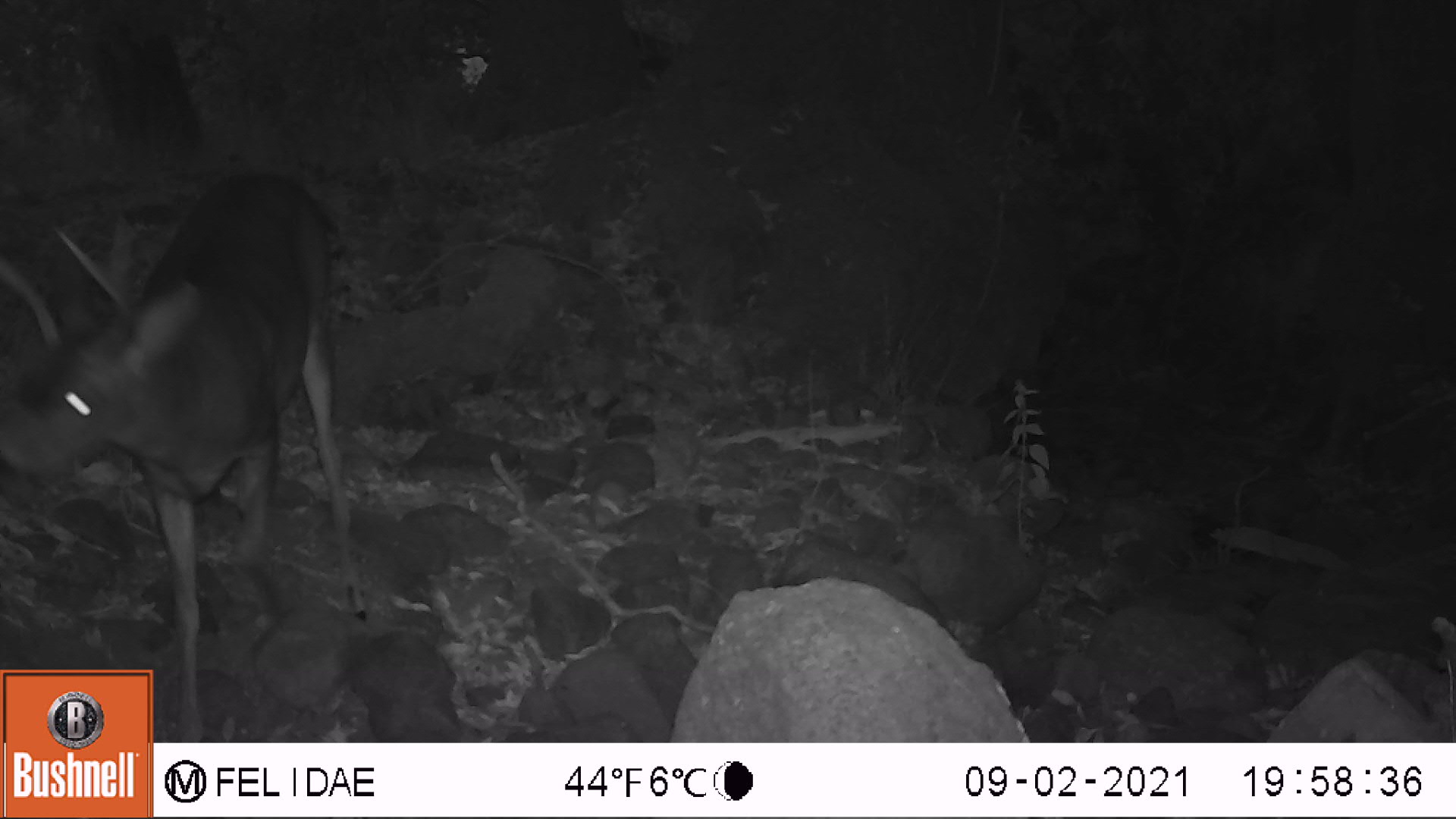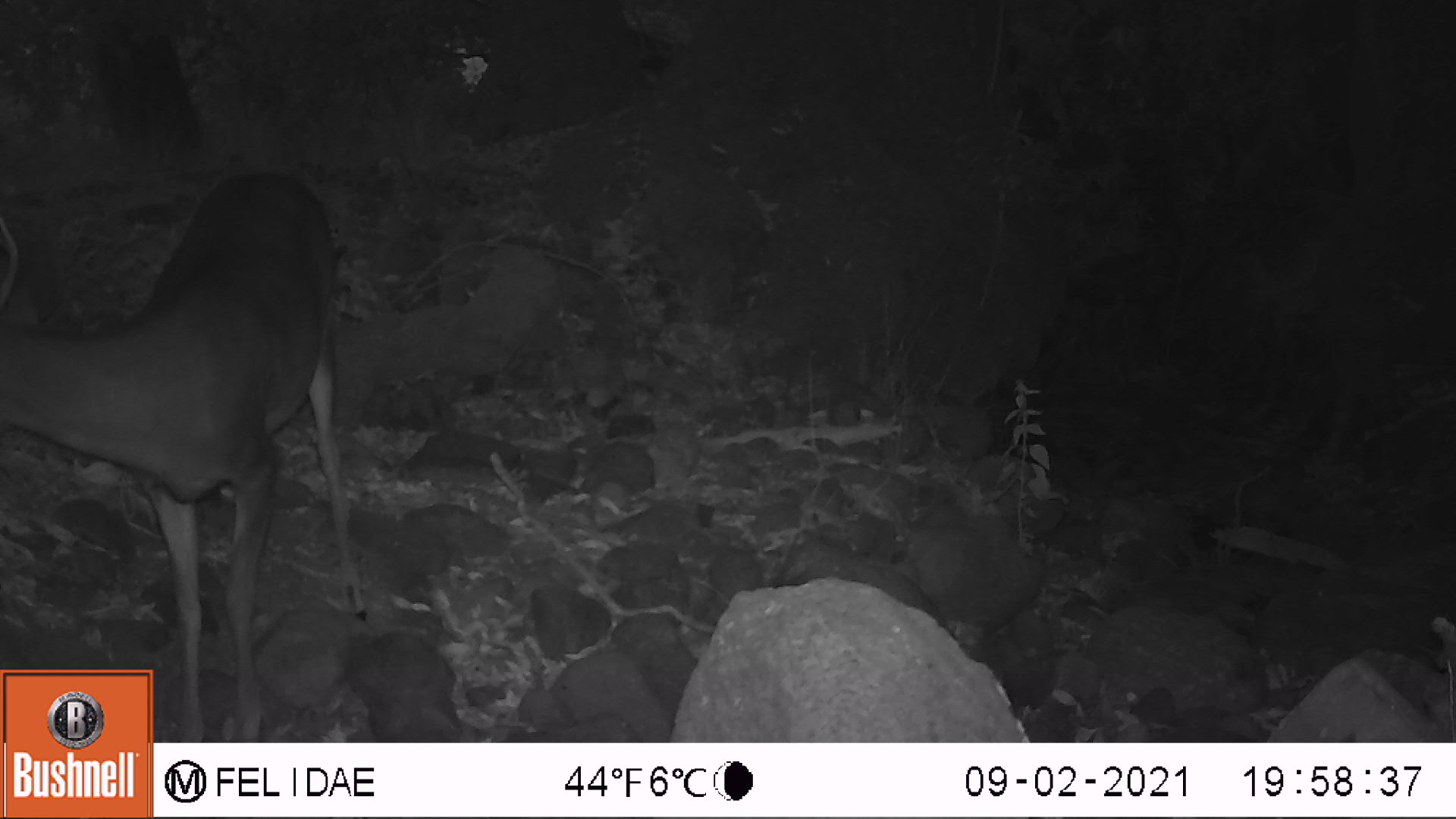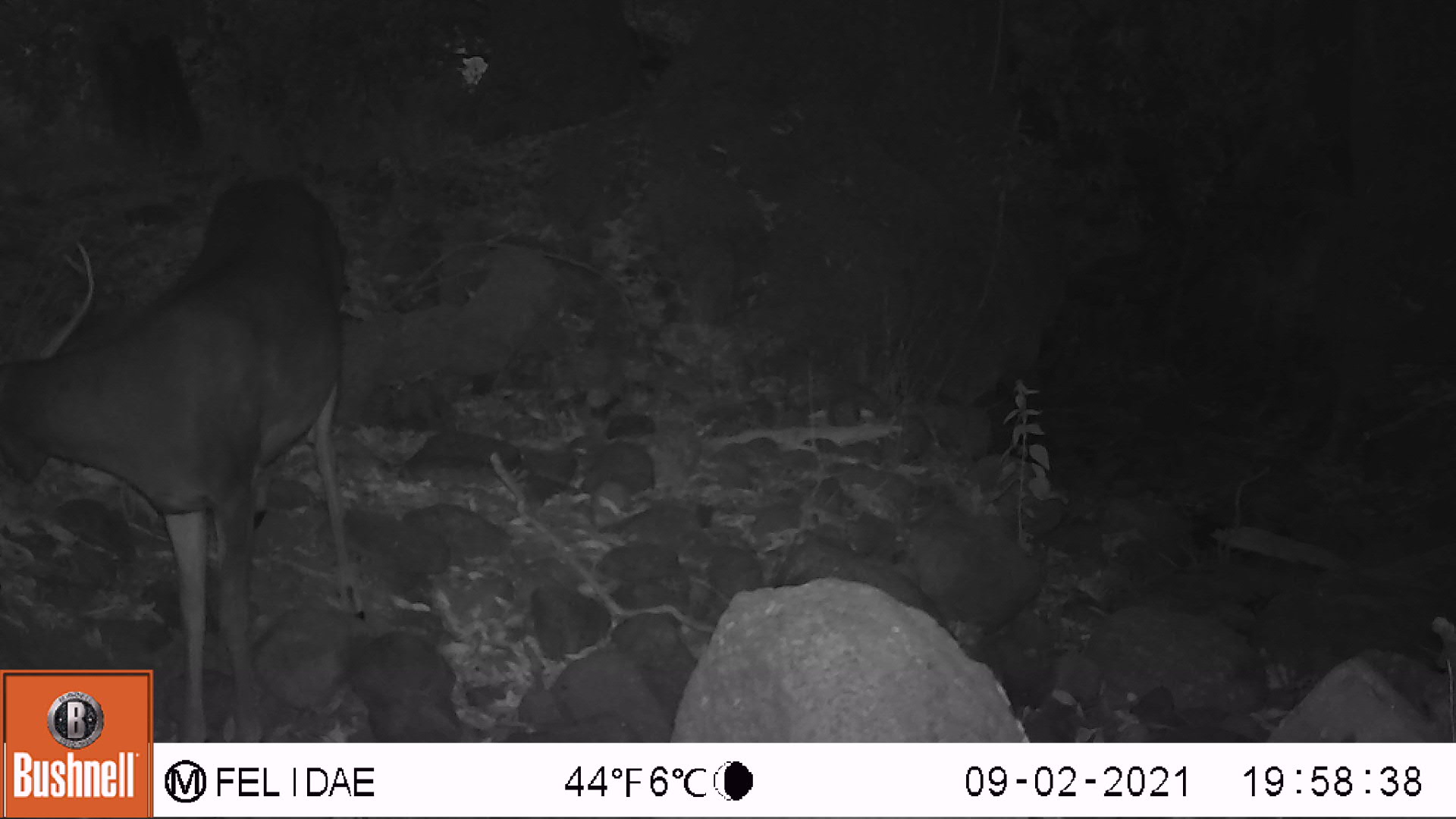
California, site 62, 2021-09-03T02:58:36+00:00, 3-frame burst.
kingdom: Animalia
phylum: Chordata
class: Mammalia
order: Artiodactyla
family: Cervidae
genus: Odocoileus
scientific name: Odocoileus hemionus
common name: mule deer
Mule deer (Odocoileus hemionus).